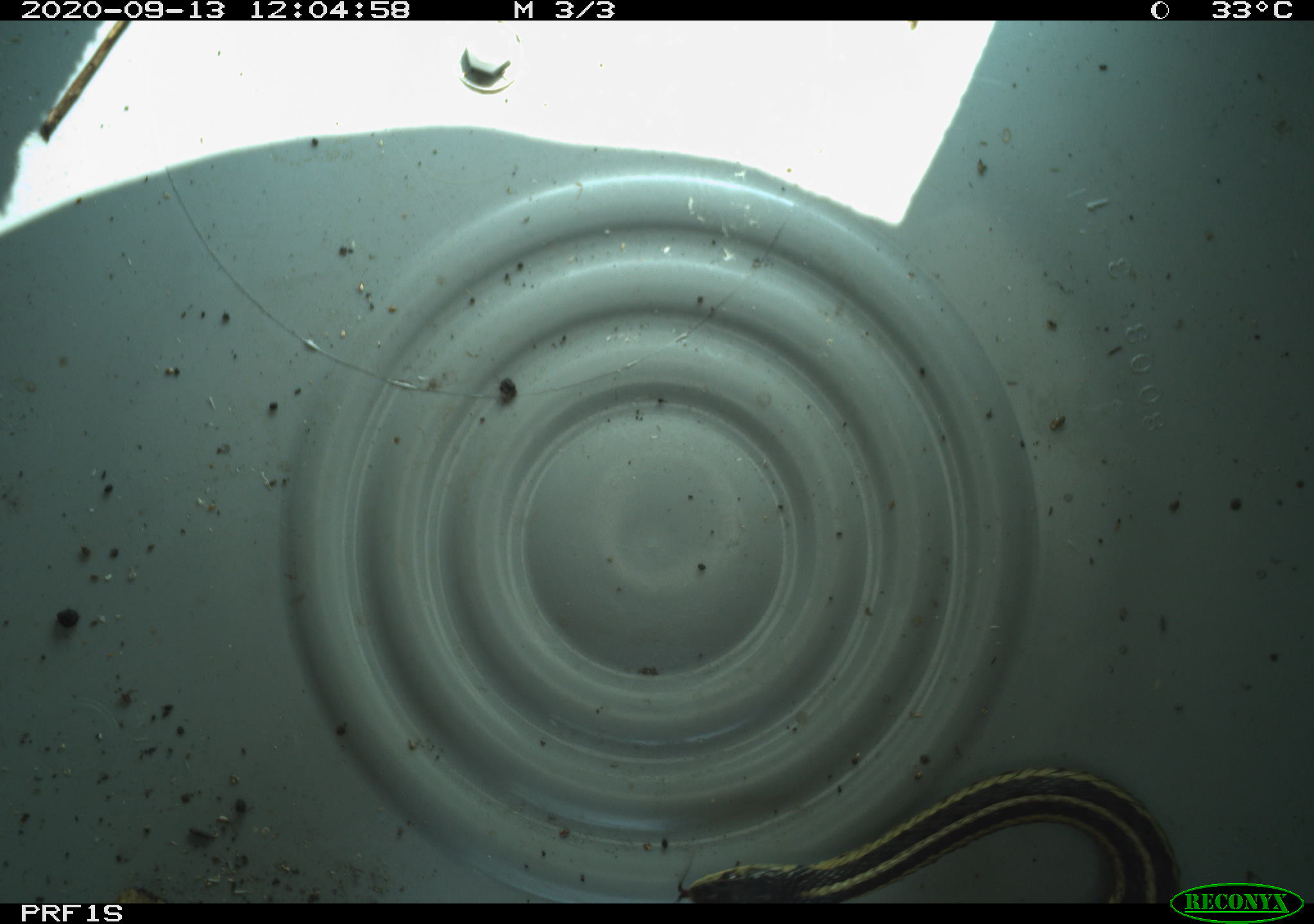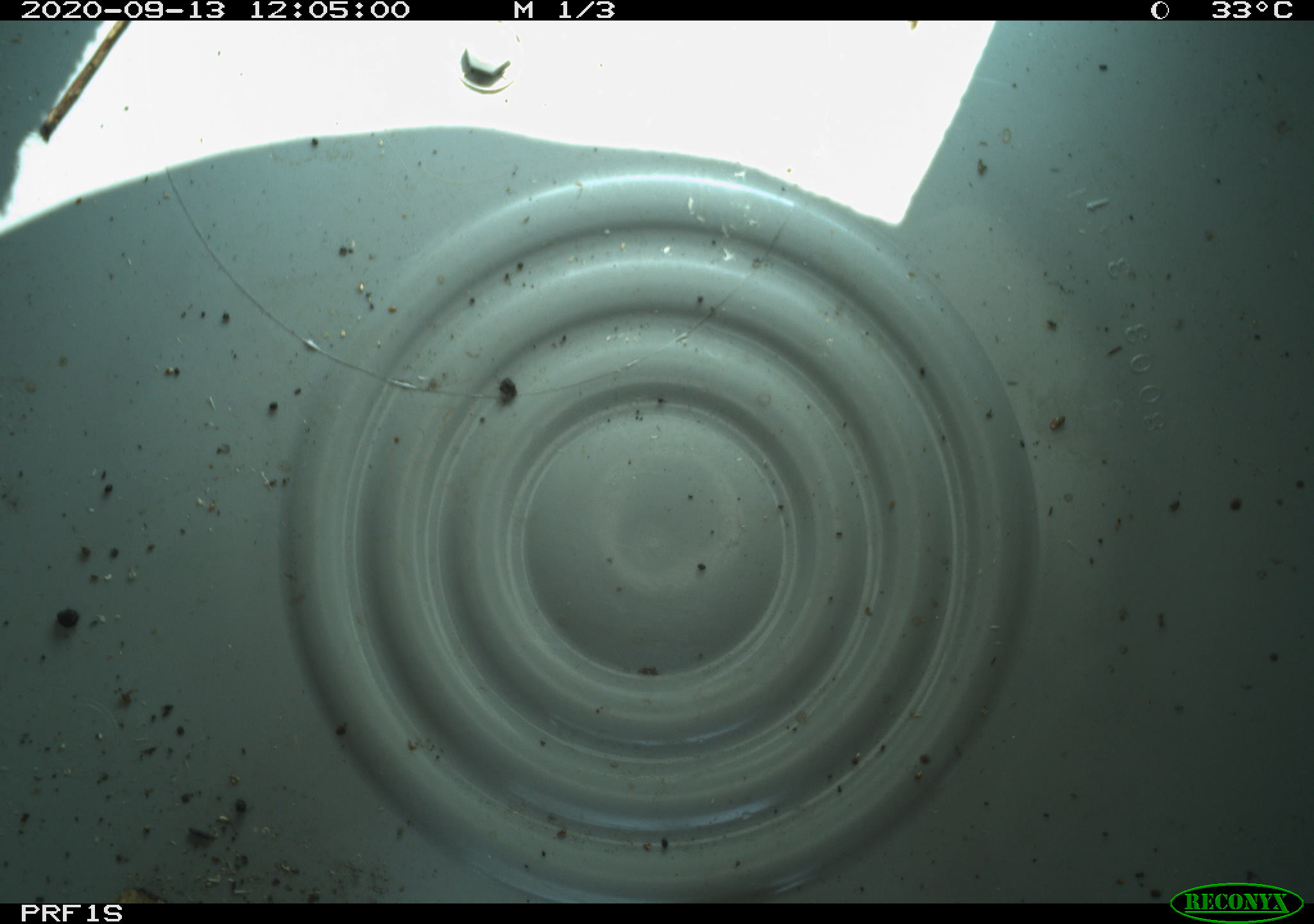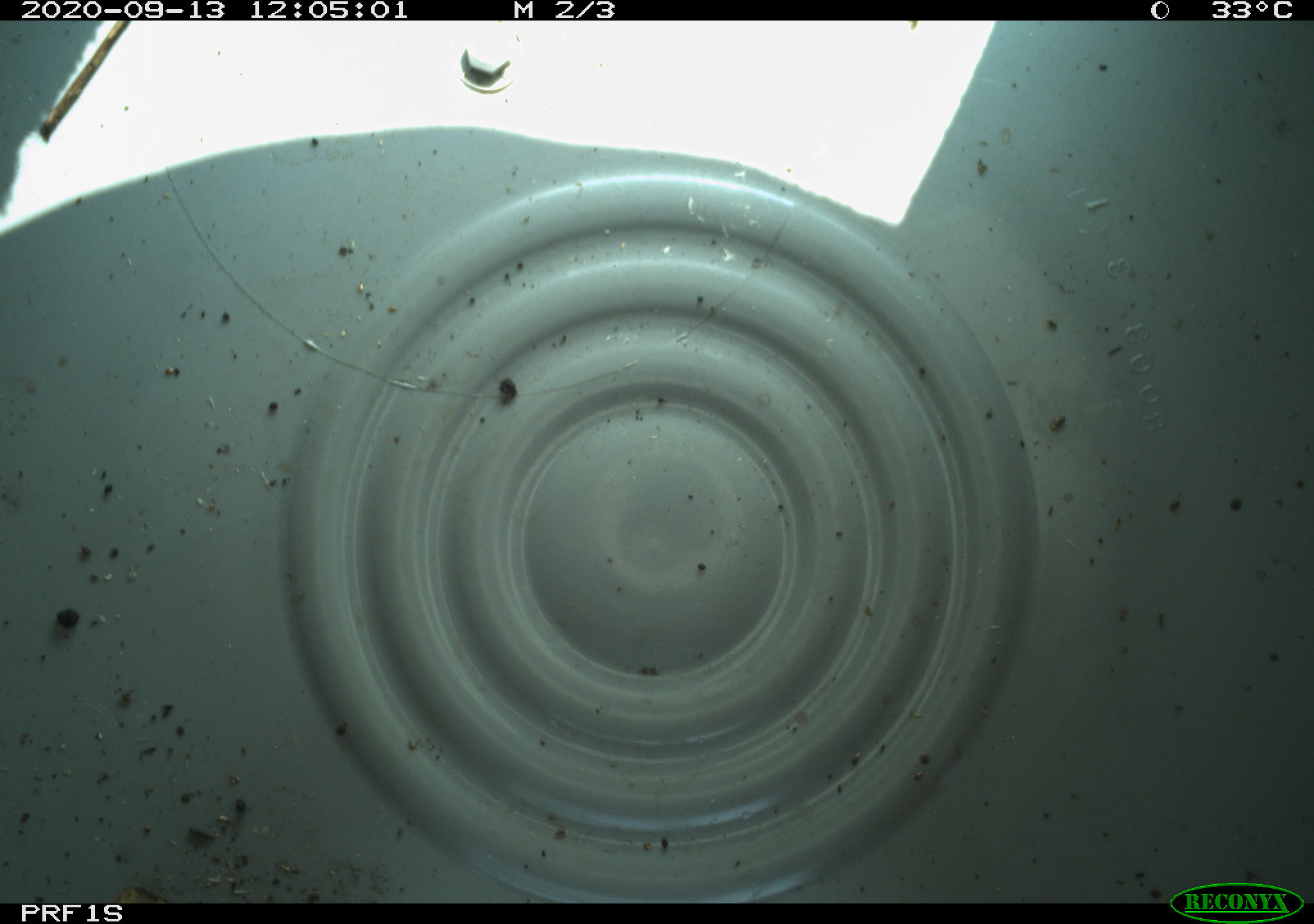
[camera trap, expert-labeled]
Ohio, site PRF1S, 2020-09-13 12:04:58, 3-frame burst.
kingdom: Animalia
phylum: Chordata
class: Reptilia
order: Squamata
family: Colubridae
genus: Thamnophis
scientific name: Thamnophis sirtalis sirtalis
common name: eastern gartersnake